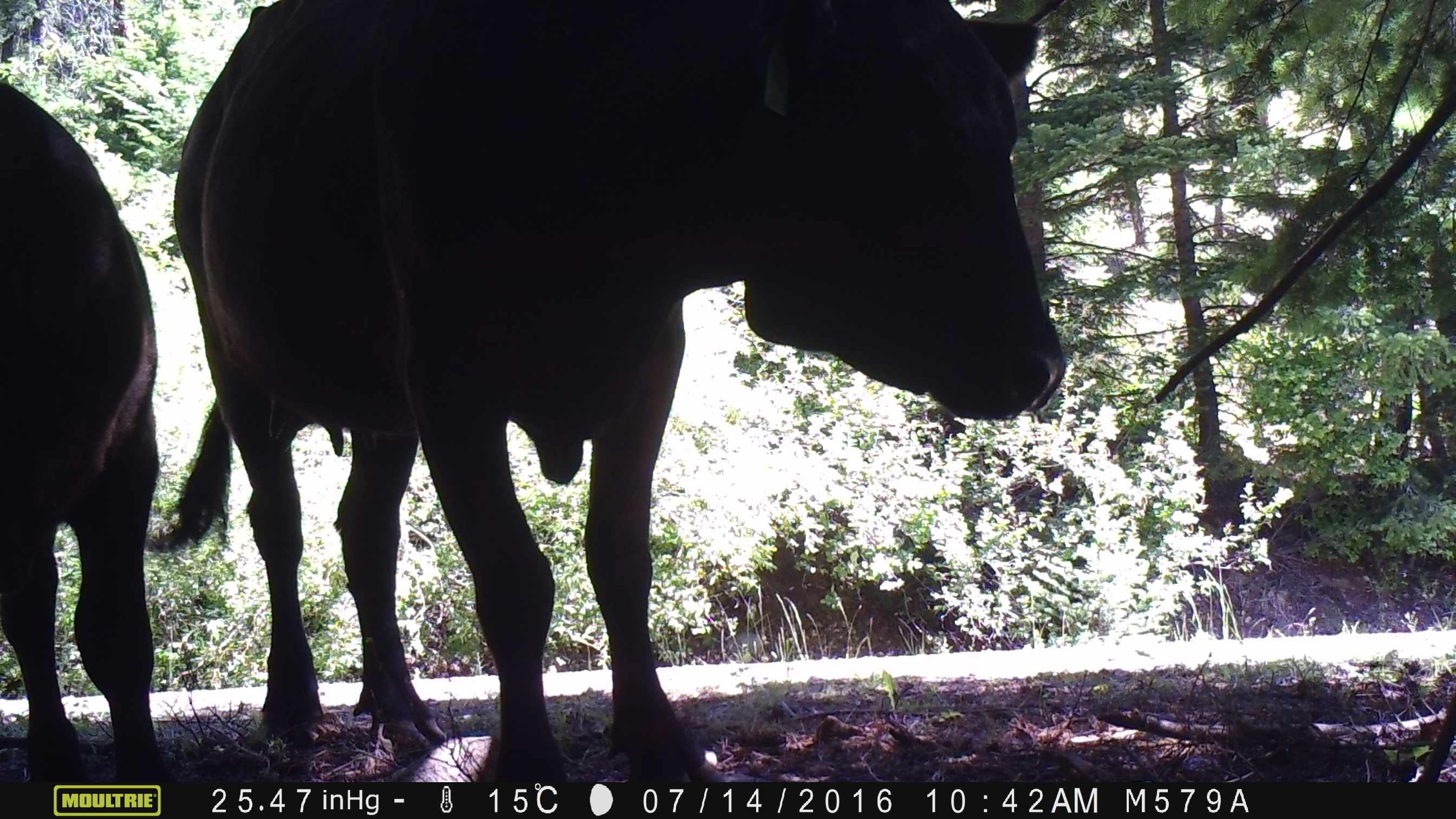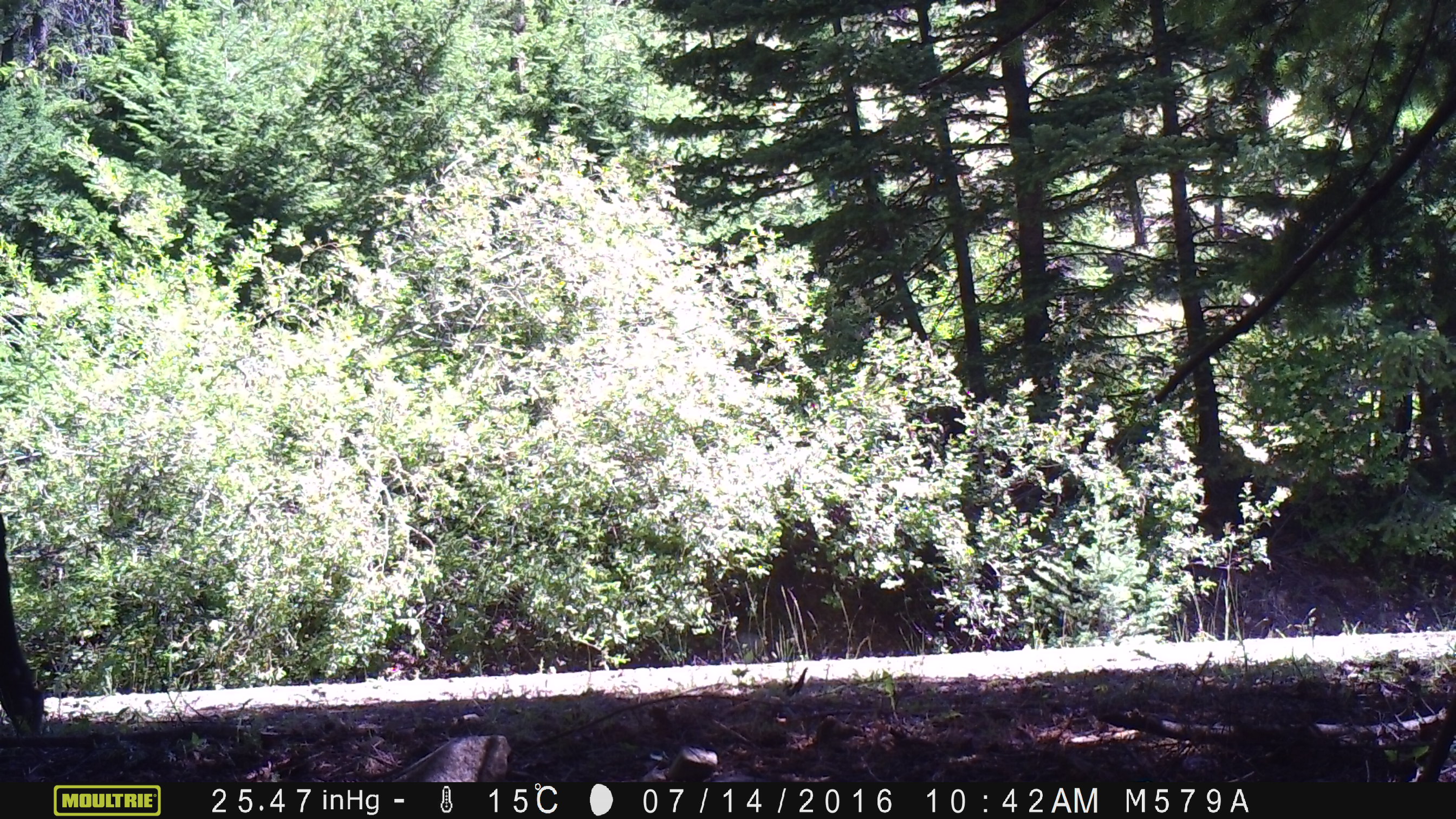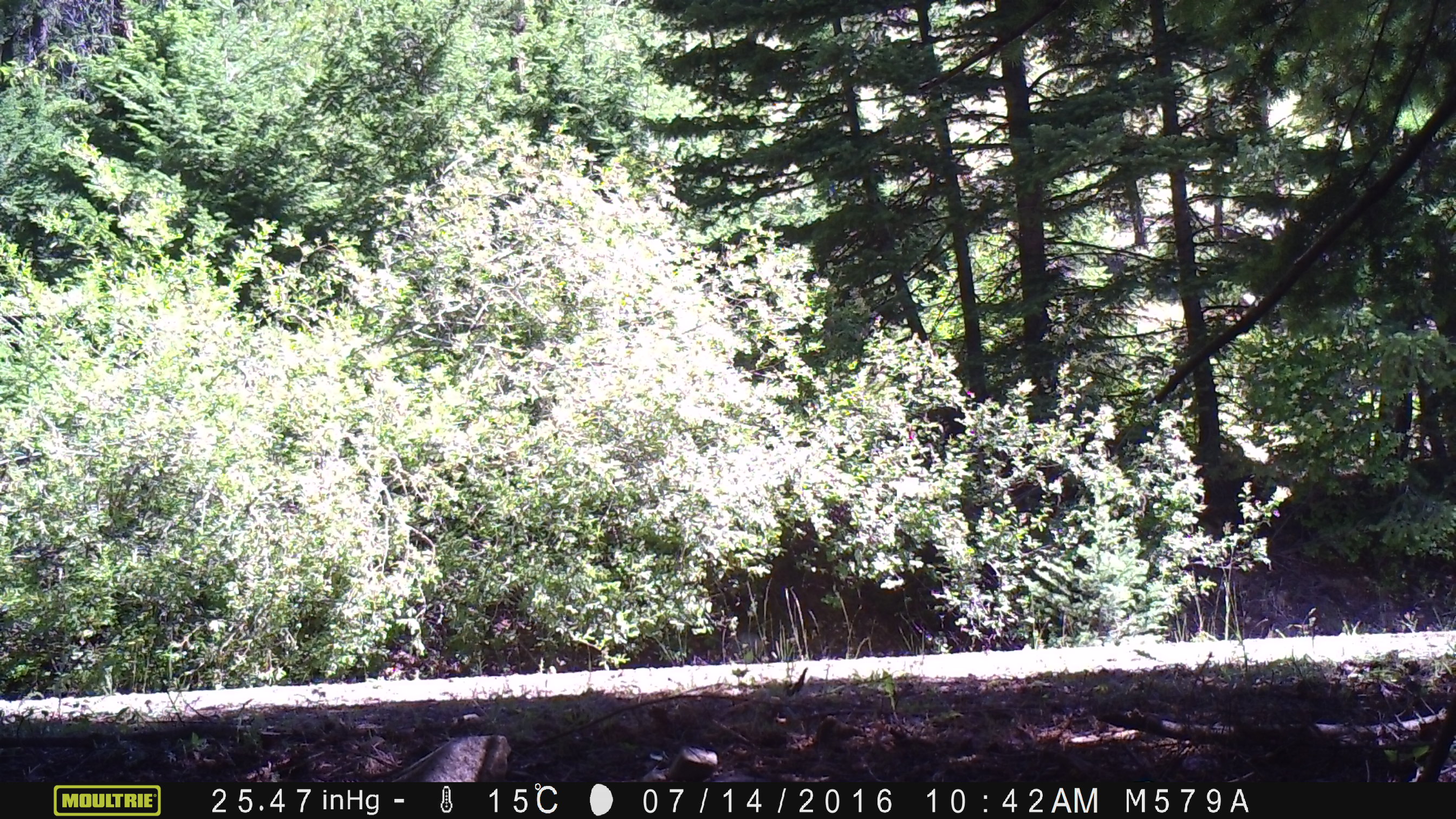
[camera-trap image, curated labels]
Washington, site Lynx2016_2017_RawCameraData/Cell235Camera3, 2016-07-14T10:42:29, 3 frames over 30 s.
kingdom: Animalia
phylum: Chordata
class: Mammalia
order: Artiodactyla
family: Bovidae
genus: Bos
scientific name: Bos taurus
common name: domestic cattle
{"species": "domestic cattle (Bos taurus)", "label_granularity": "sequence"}